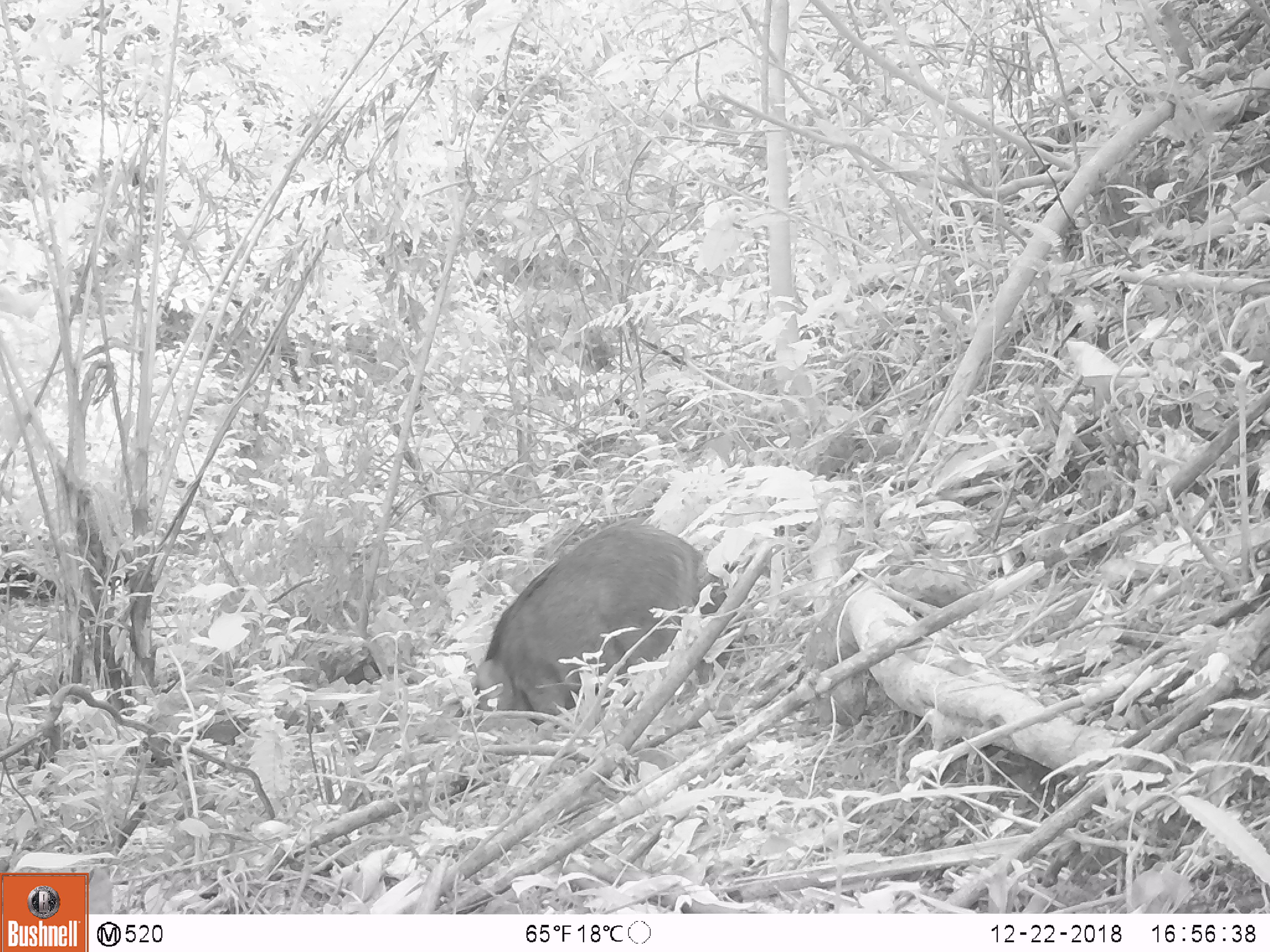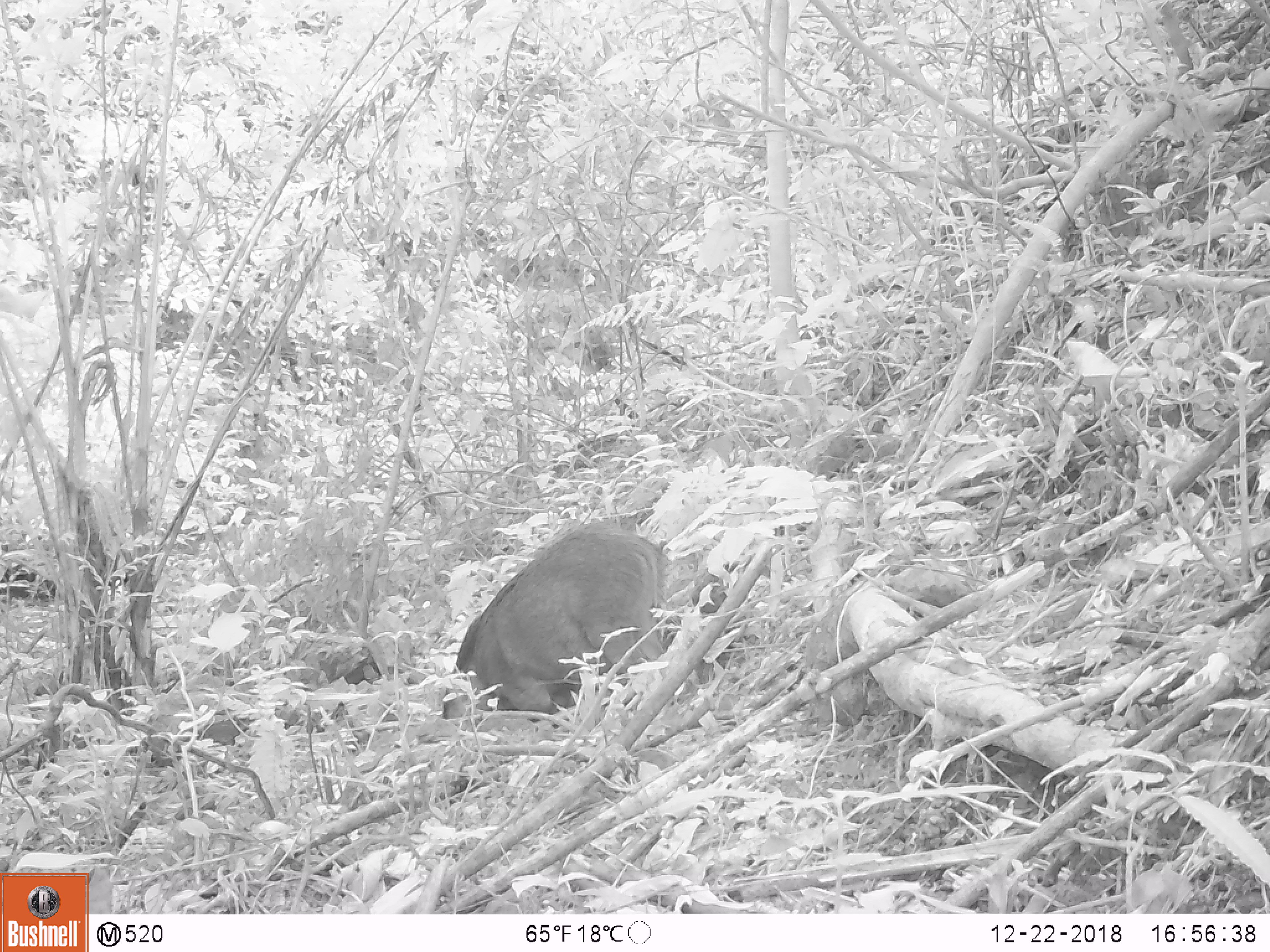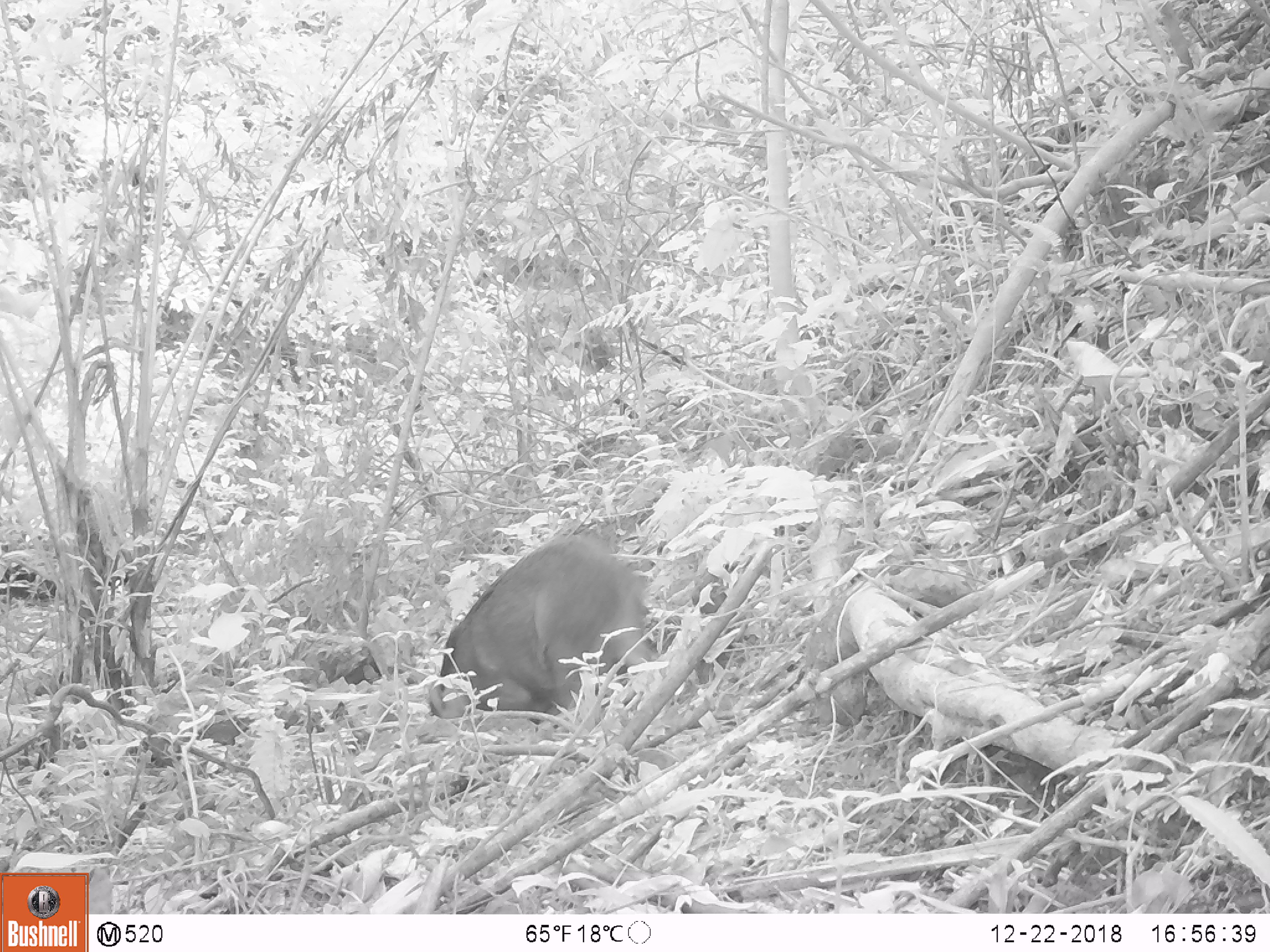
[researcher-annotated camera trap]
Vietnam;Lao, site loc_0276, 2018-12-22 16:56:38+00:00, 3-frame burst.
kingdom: Animalia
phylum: Chordata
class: Mammalia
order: Artiodactyla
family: Suidae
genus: Sus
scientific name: Sus scrofa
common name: eurasian wild pig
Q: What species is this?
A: Eurasian wild pig (Sus scrofa).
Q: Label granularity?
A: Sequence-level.